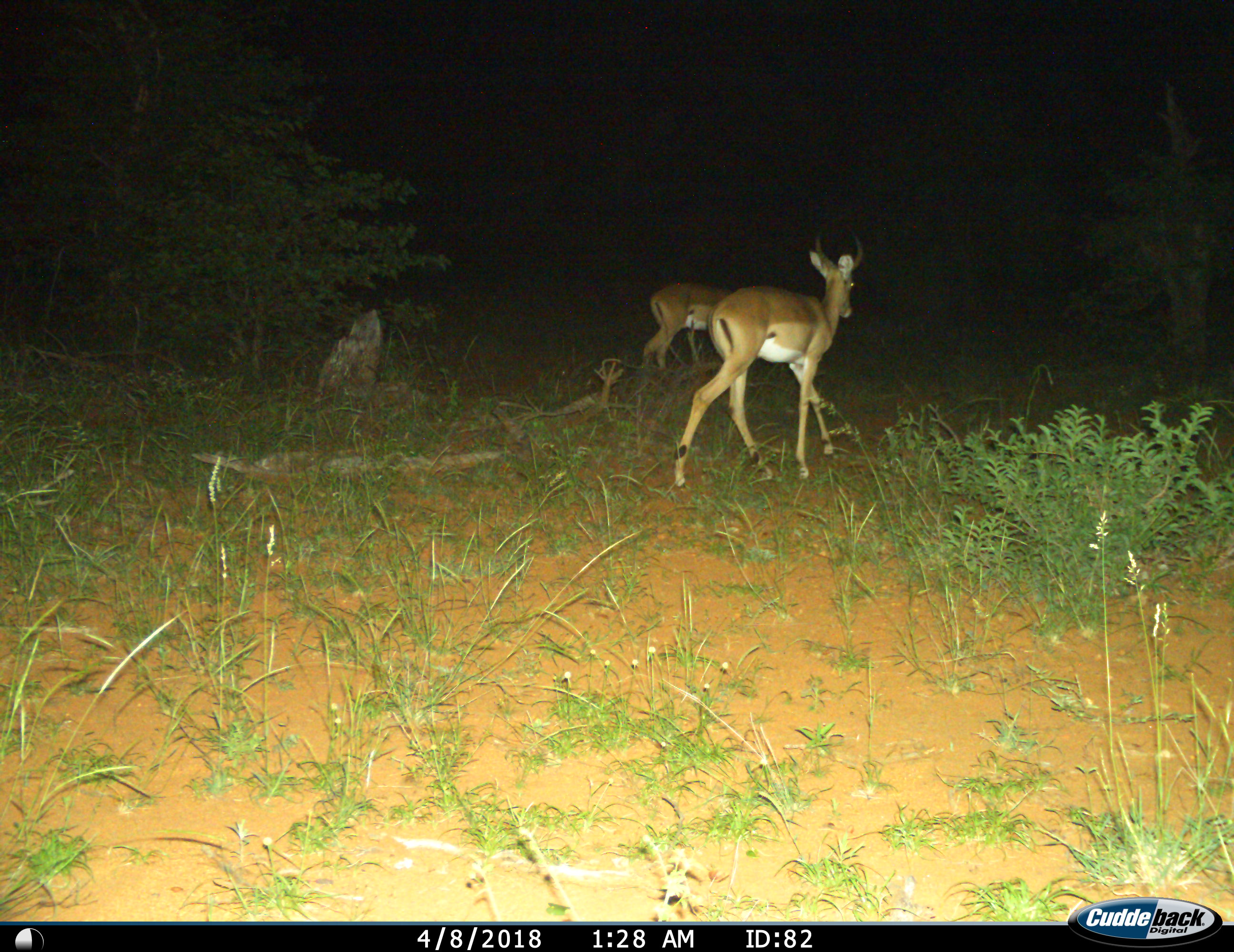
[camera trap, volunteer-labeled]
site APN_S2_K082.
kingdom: Animalia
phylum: Chordata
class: Mammalia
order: Artiodactyla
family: Bovidae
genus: Aepyceros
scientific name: Aepyceros melampus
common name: impala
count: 2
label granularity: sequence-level